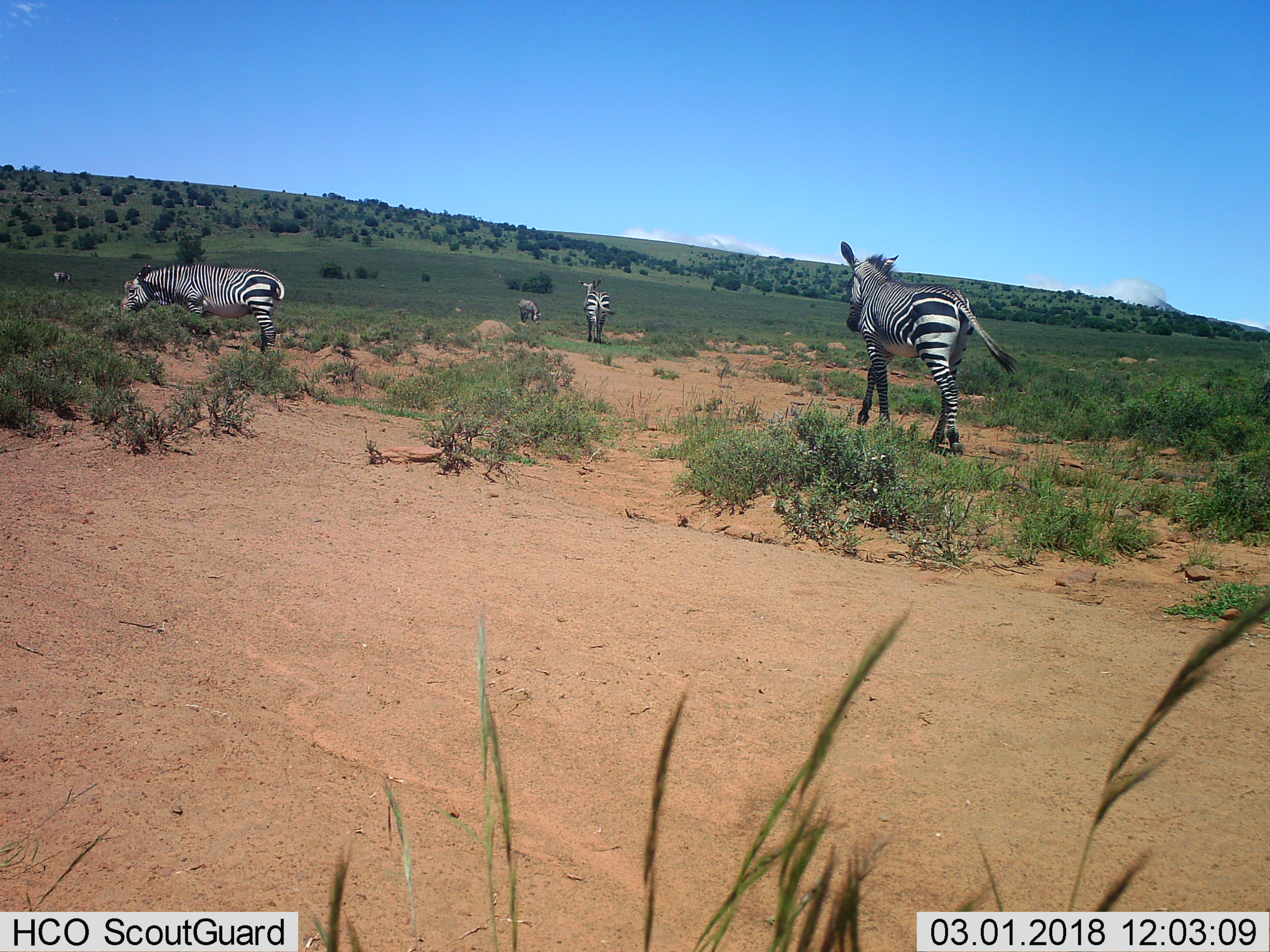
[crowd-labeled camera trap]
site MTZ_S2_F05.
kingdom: Animalia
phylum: Chordata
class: Mammalia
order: Perissodactyla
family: Equidae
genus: Equus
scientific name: Equus zebra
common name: mountain zebra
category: zebramountain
Zebramountain (mountain zebra) (Equus zebra), count 5. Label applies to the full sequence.